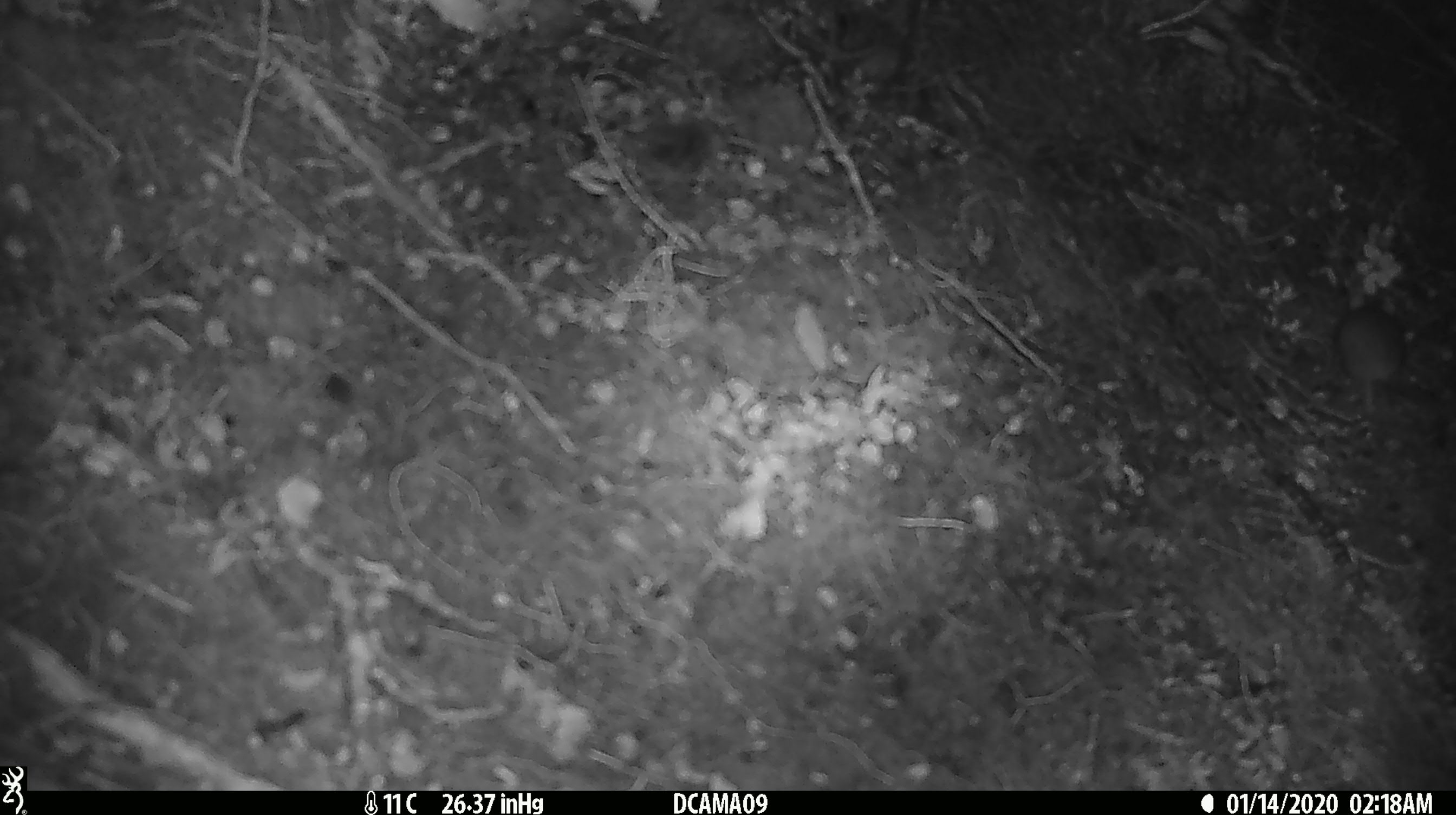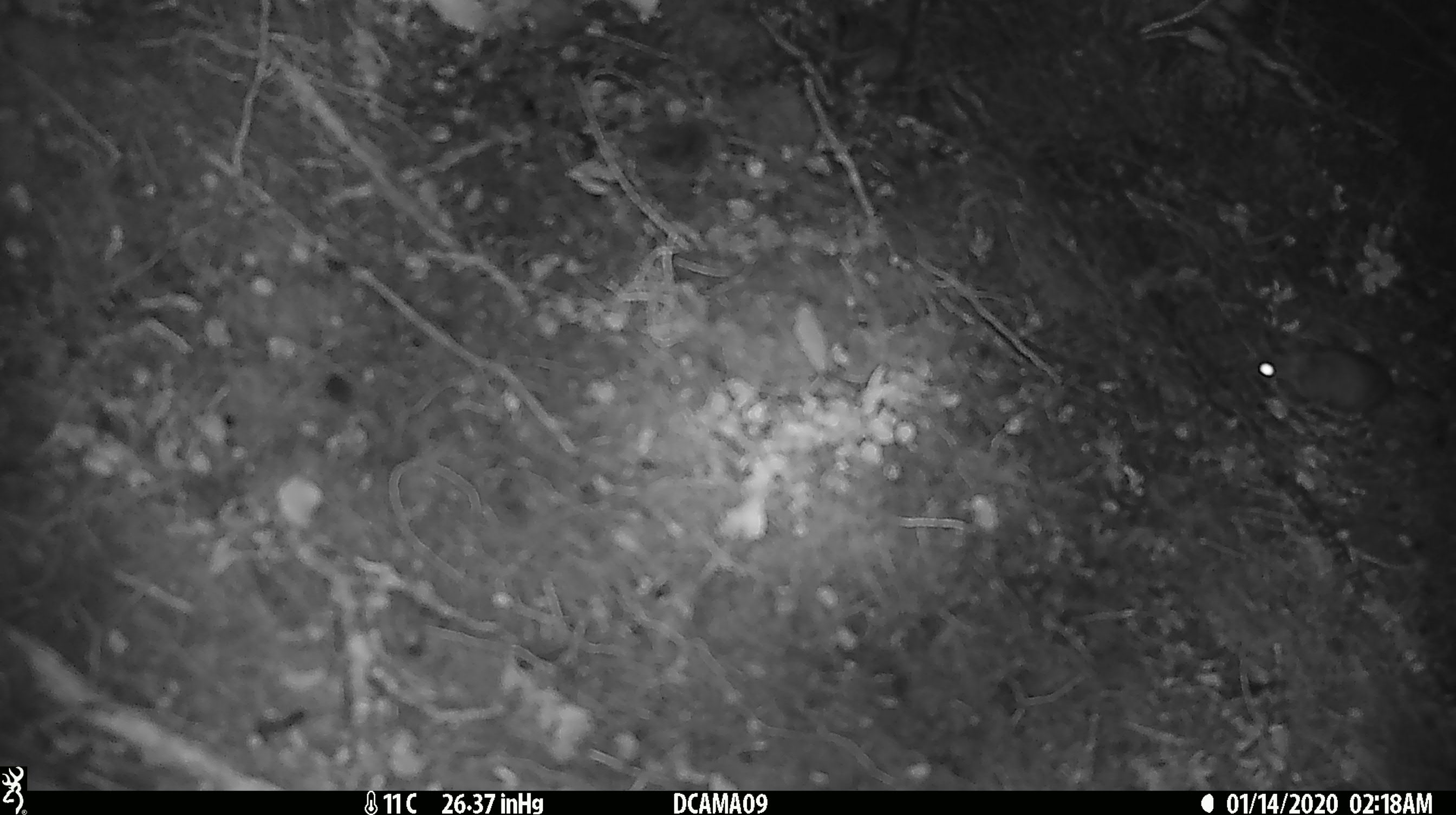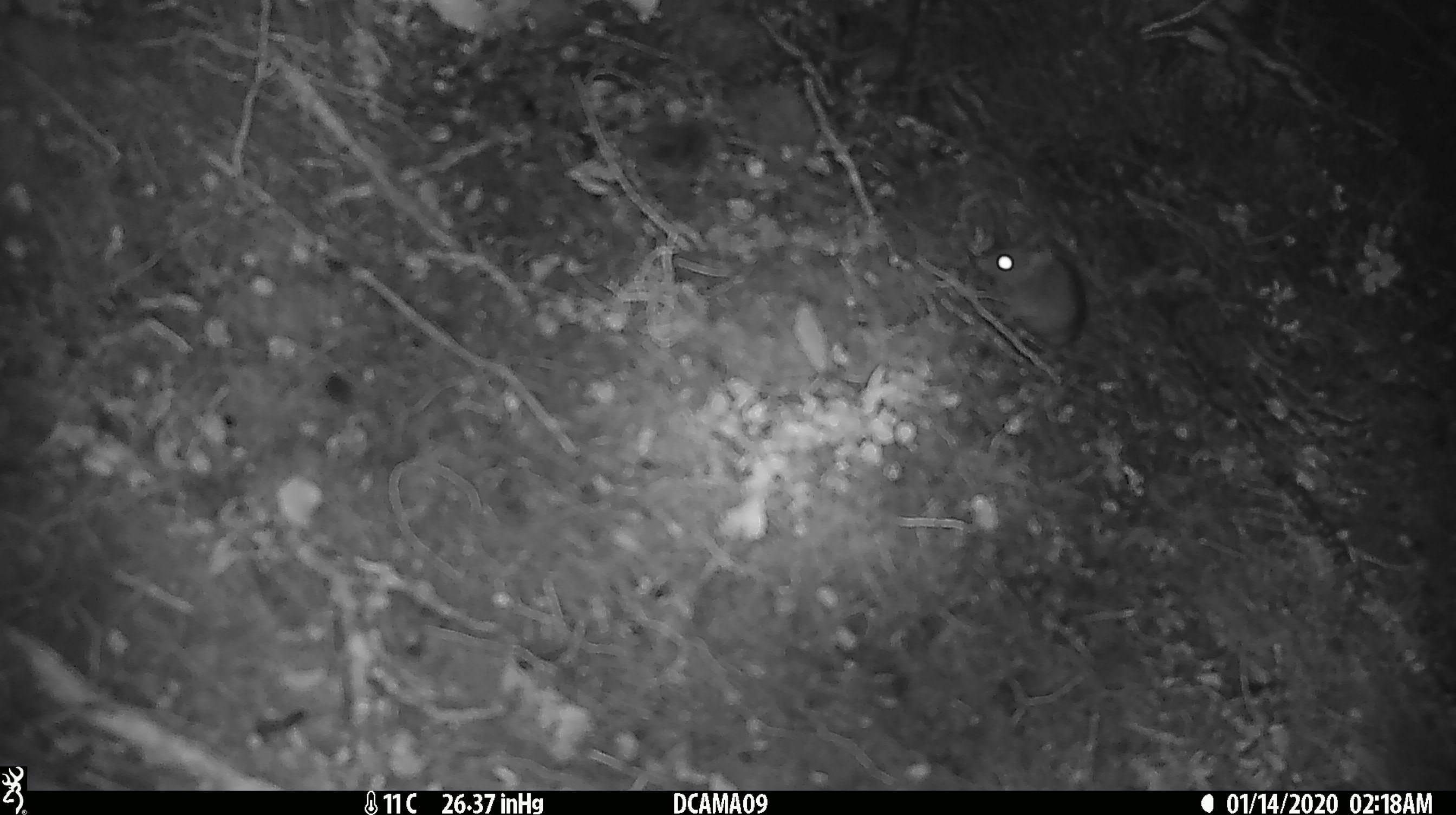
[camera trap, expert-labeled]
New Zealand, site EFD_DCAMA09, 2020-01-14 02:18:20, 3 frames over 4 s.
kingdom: Animalia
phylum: Chordata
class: Mammalia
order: Rodentia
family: Muridae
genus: Mus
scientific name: Mus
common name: mouse